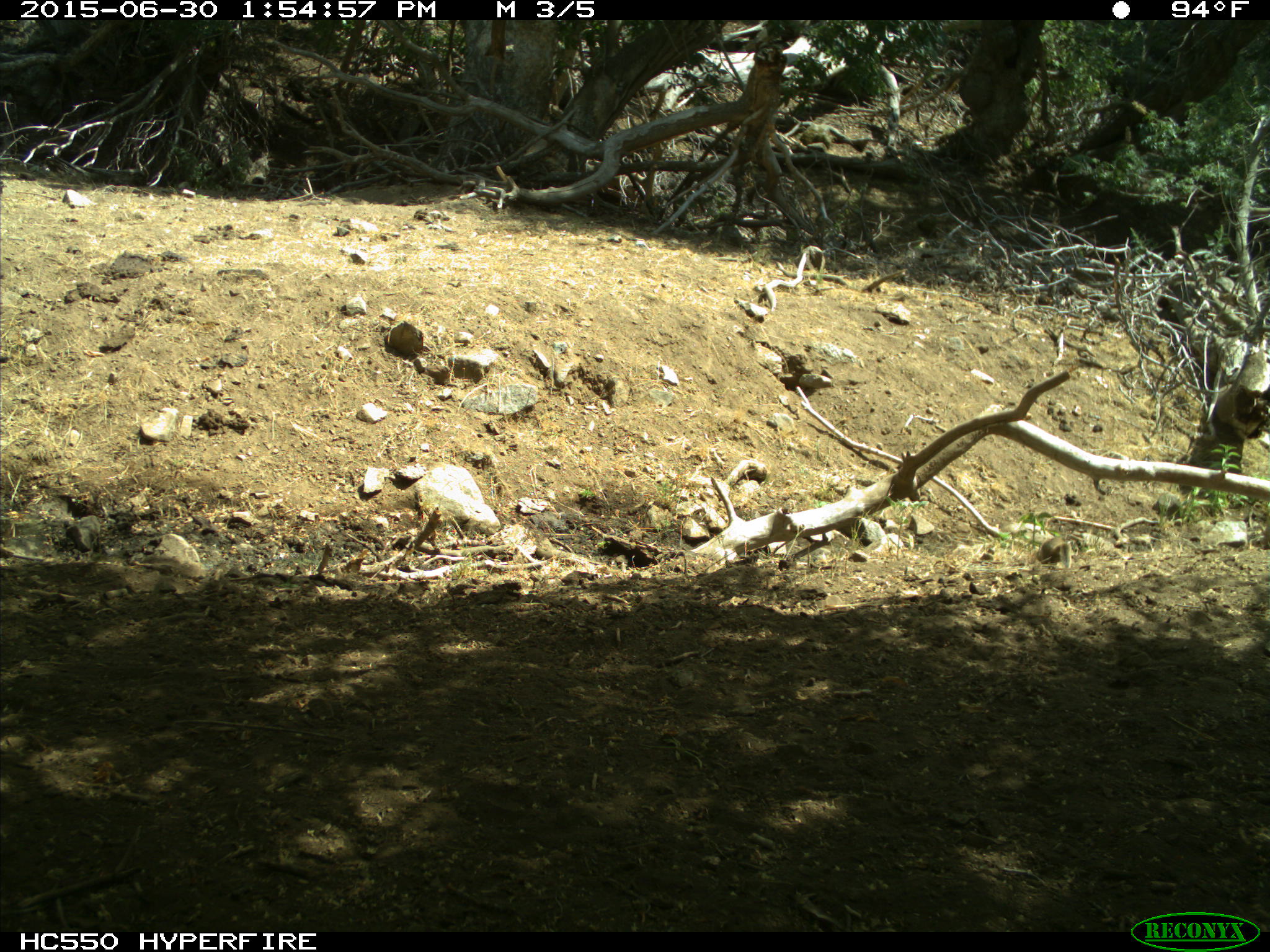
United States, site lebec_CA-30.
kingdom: Animalia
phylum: Chordata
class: Mammalia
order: Rodentia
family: Sciuridae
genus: Otospermophilus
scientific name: Otospermophilus beecheyi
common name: california ground squirrel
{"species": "Otospermophilus beecheyi (california ground squirrel)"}